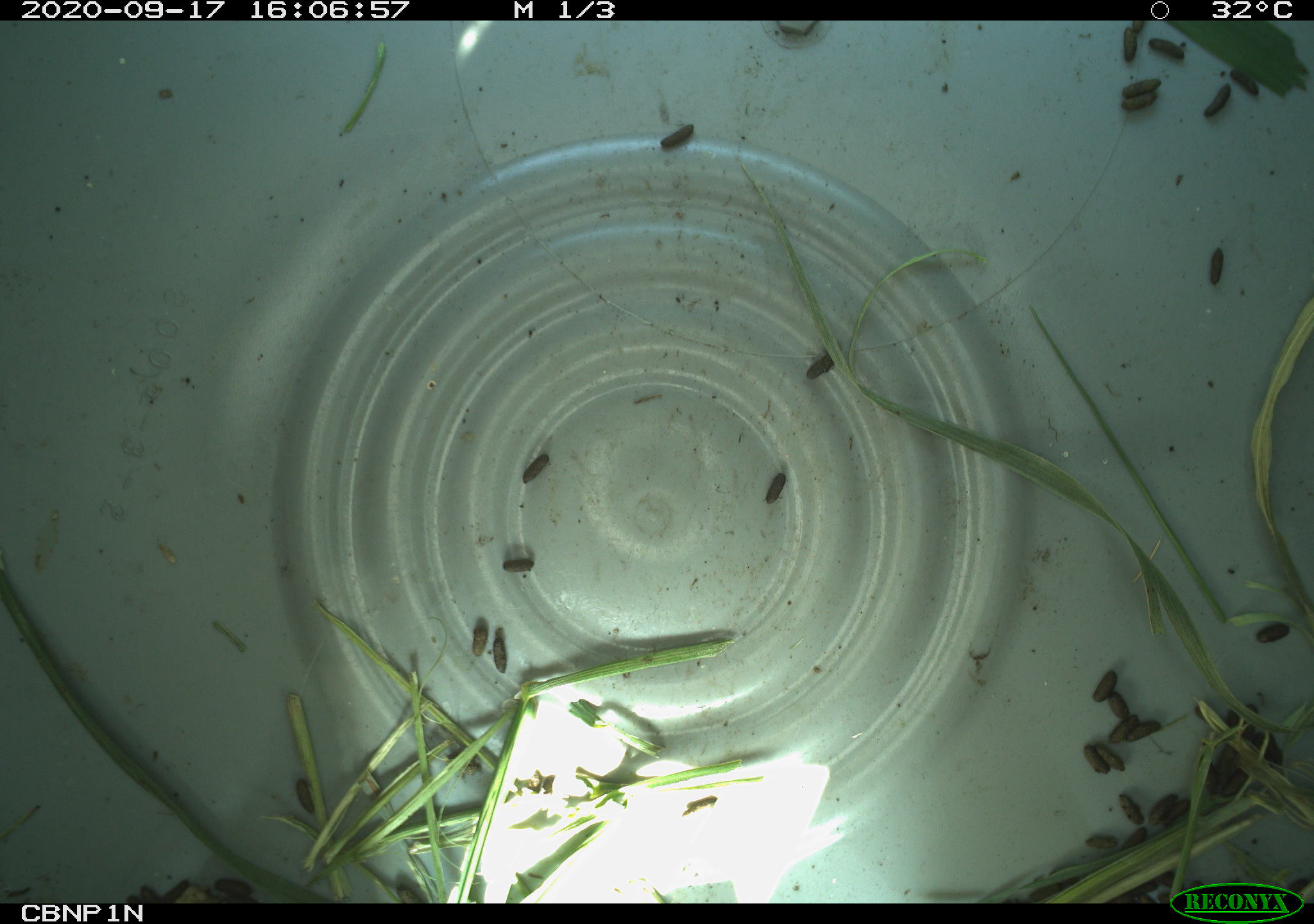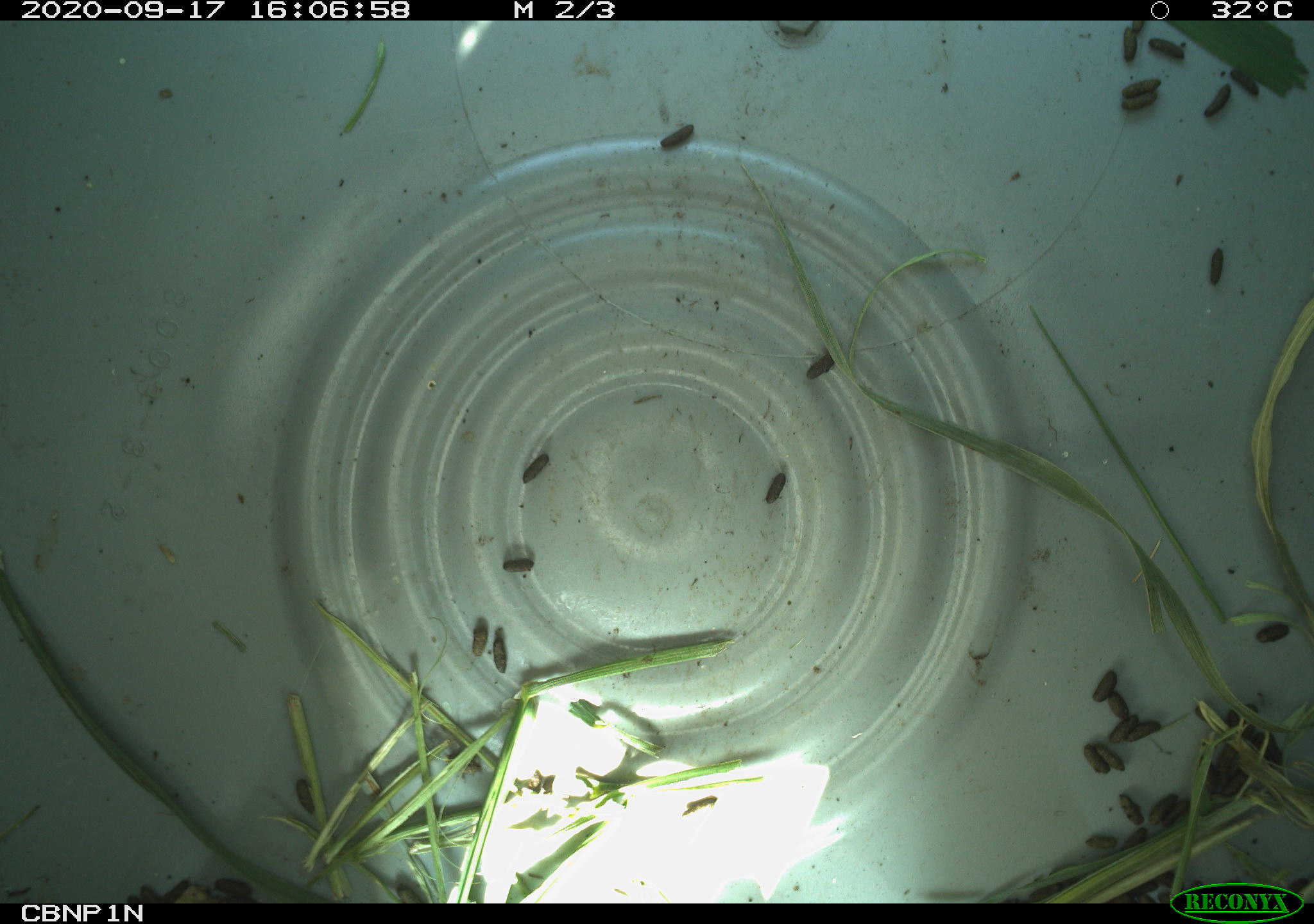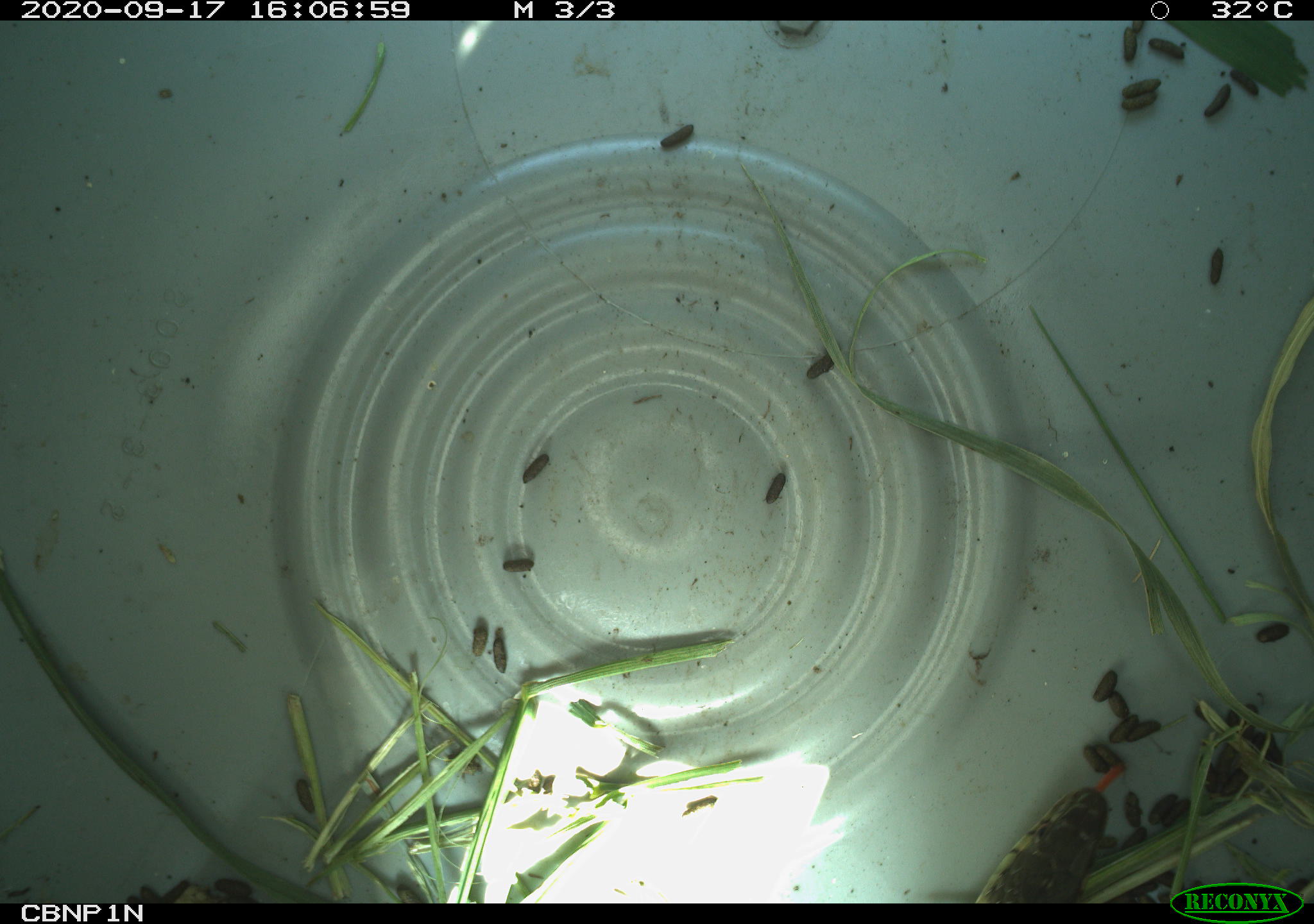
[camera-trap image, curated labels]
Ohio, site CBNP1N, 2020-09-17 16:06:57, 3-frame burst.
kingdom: Animalia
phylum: Chordata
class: Reptilia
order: Squamata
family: Colubridae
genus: Thamnophis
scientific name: Thamnophis sirtalis sirtalis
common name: eastern gartersnake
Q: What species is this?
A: Eastern gartersnake (Thamnophis sirtalis sirtalis).